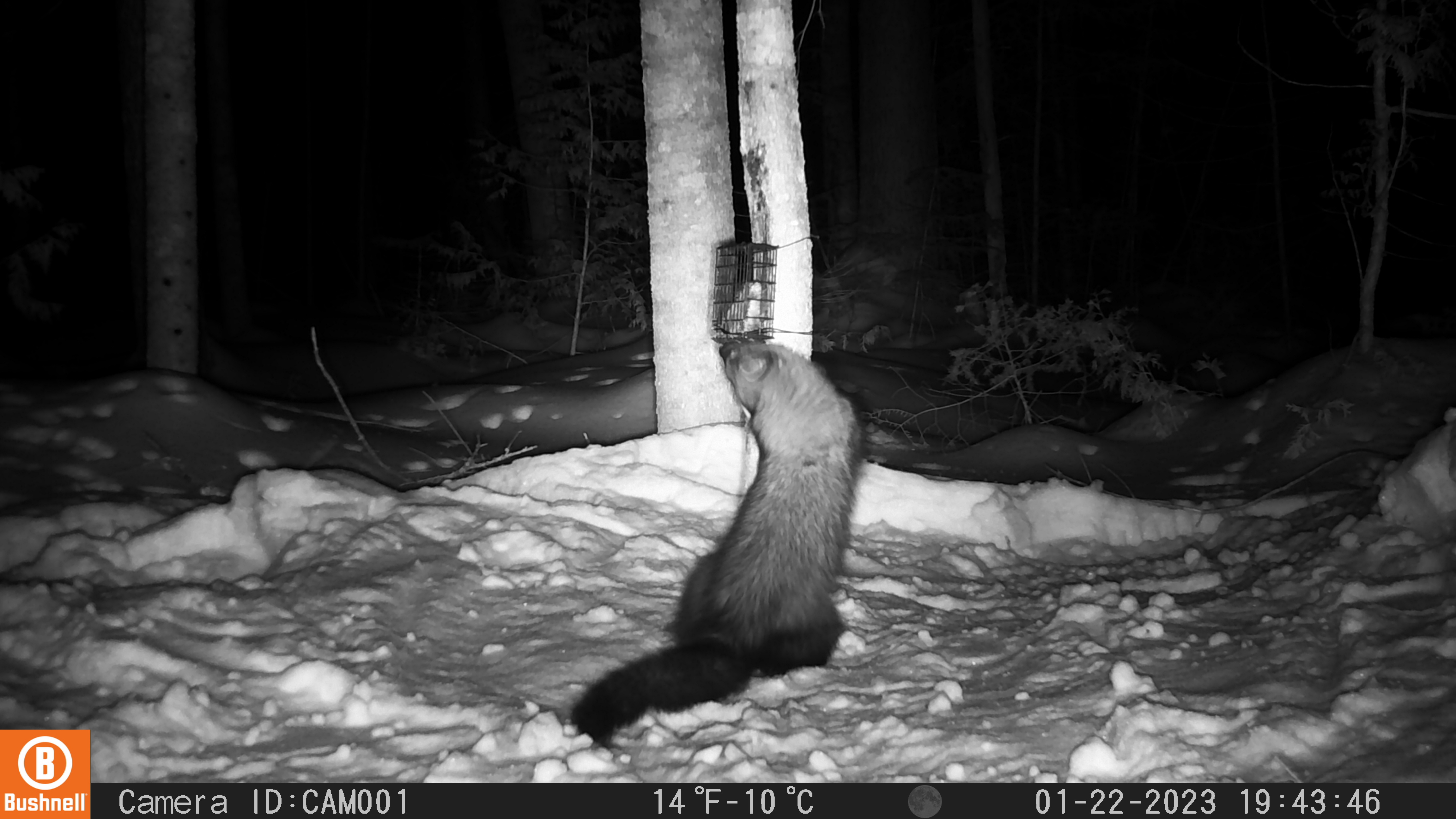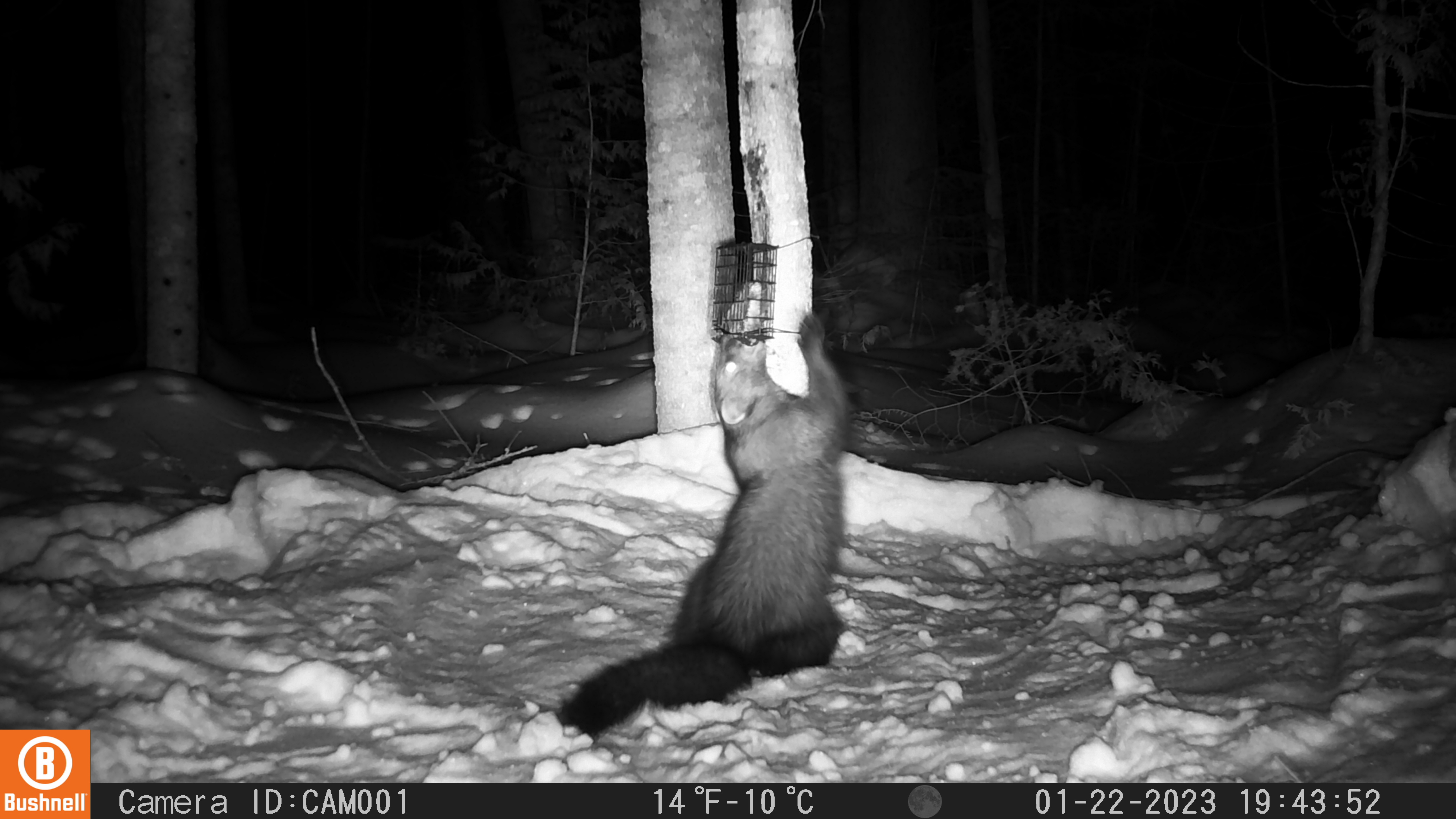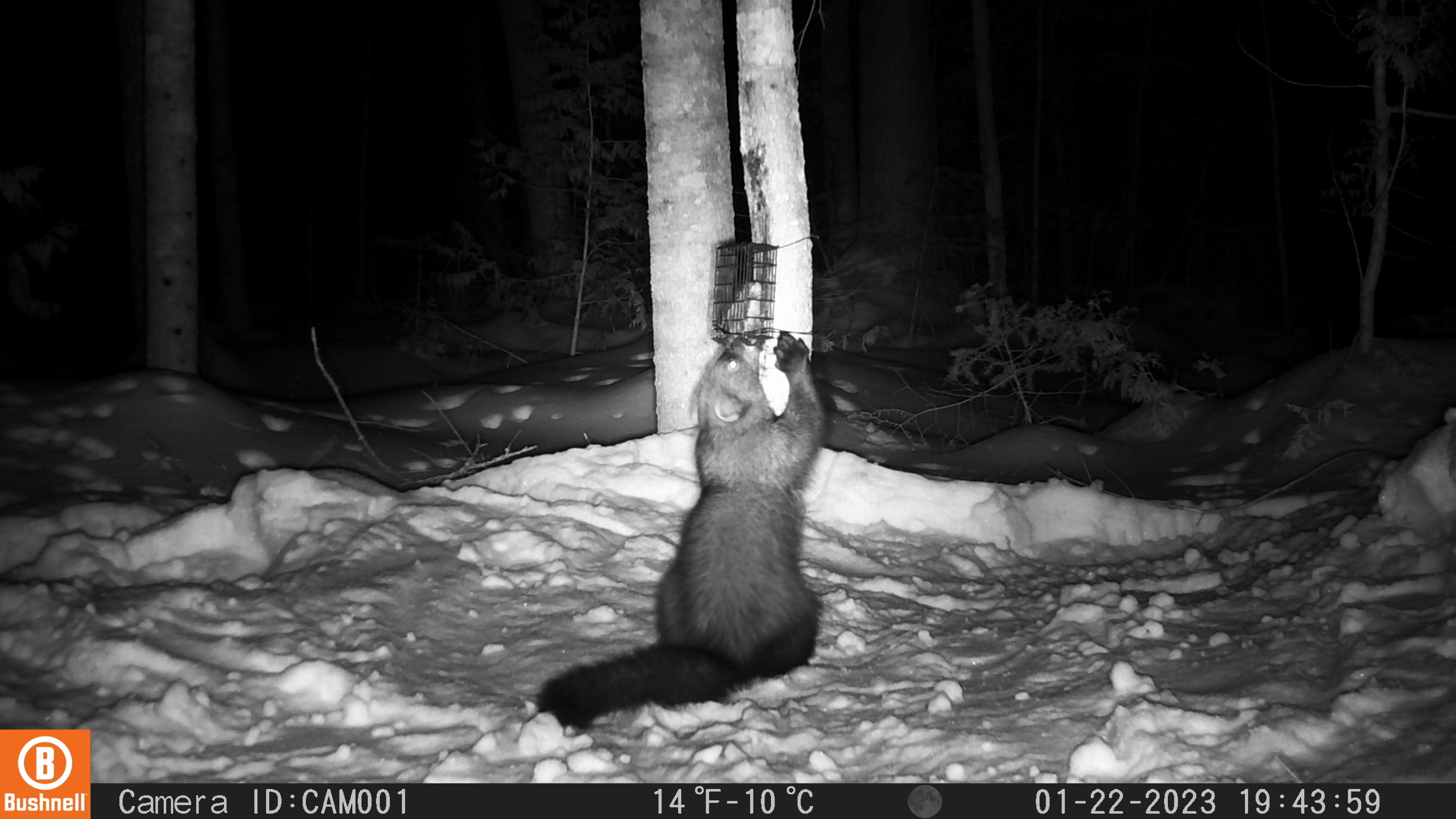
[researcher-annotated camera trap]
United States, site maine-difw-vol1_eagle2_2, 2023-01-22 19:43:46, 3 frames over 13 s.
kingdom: Animalia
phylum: Chordata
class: Mammalia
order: Carnivora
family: Mustelidae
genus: Pekania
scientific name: Pekania pennanti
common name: fisher